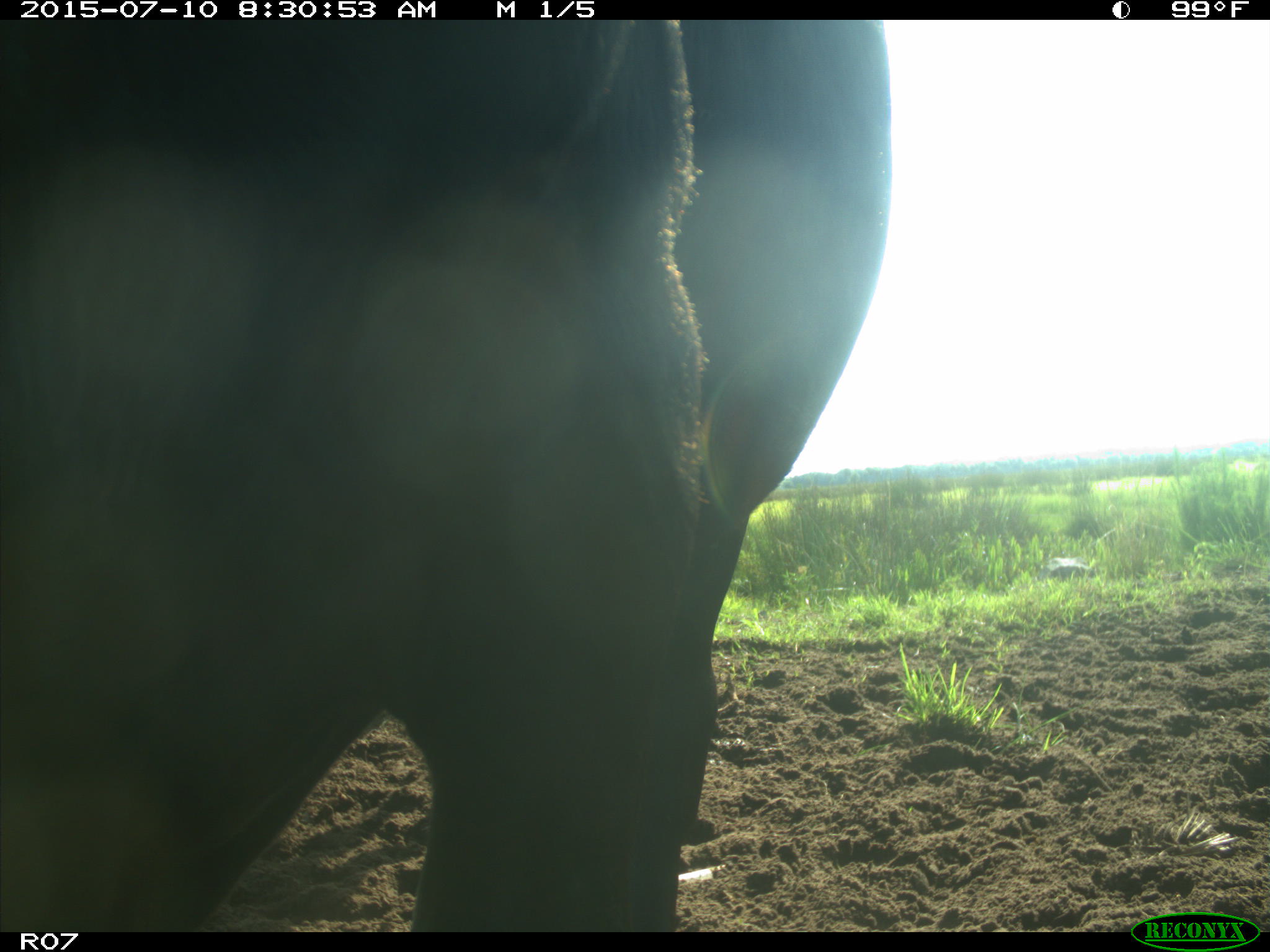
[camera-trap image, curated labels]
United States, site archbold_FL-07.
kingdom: Animalia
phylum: Chordata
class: Mammalia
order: Artiodactyla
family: Bovidae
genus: Bos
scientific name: Bos taurus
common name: domestic cow